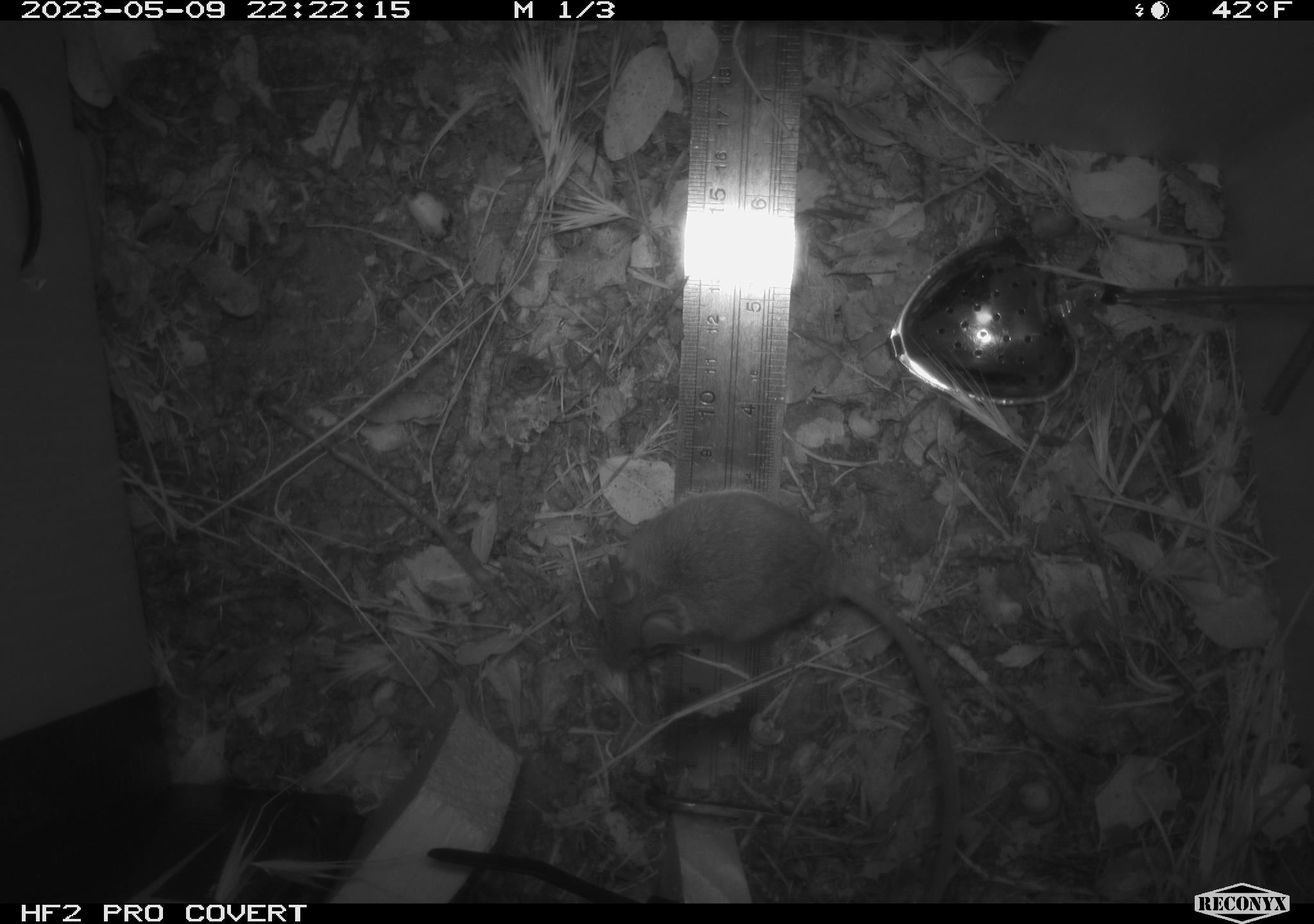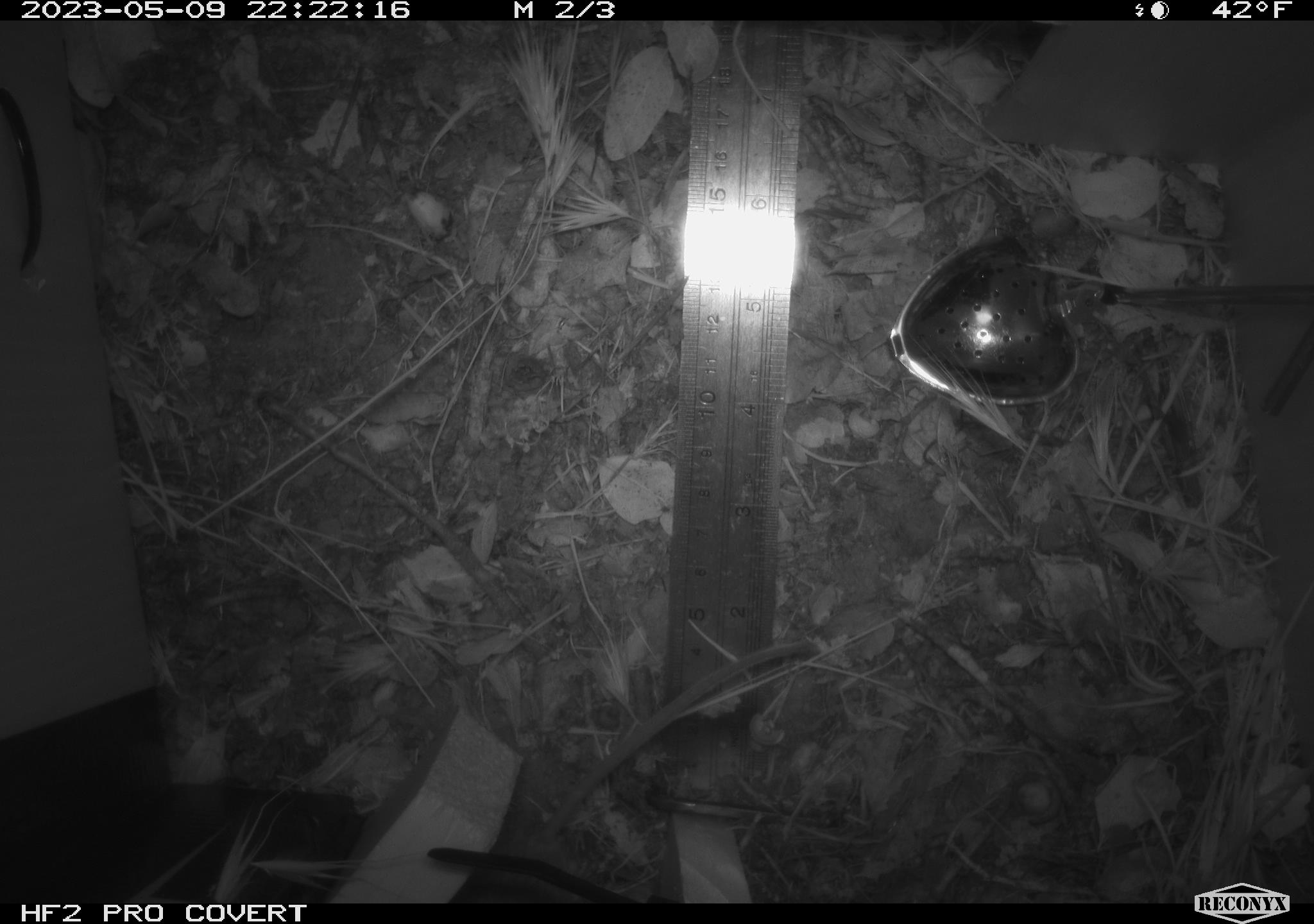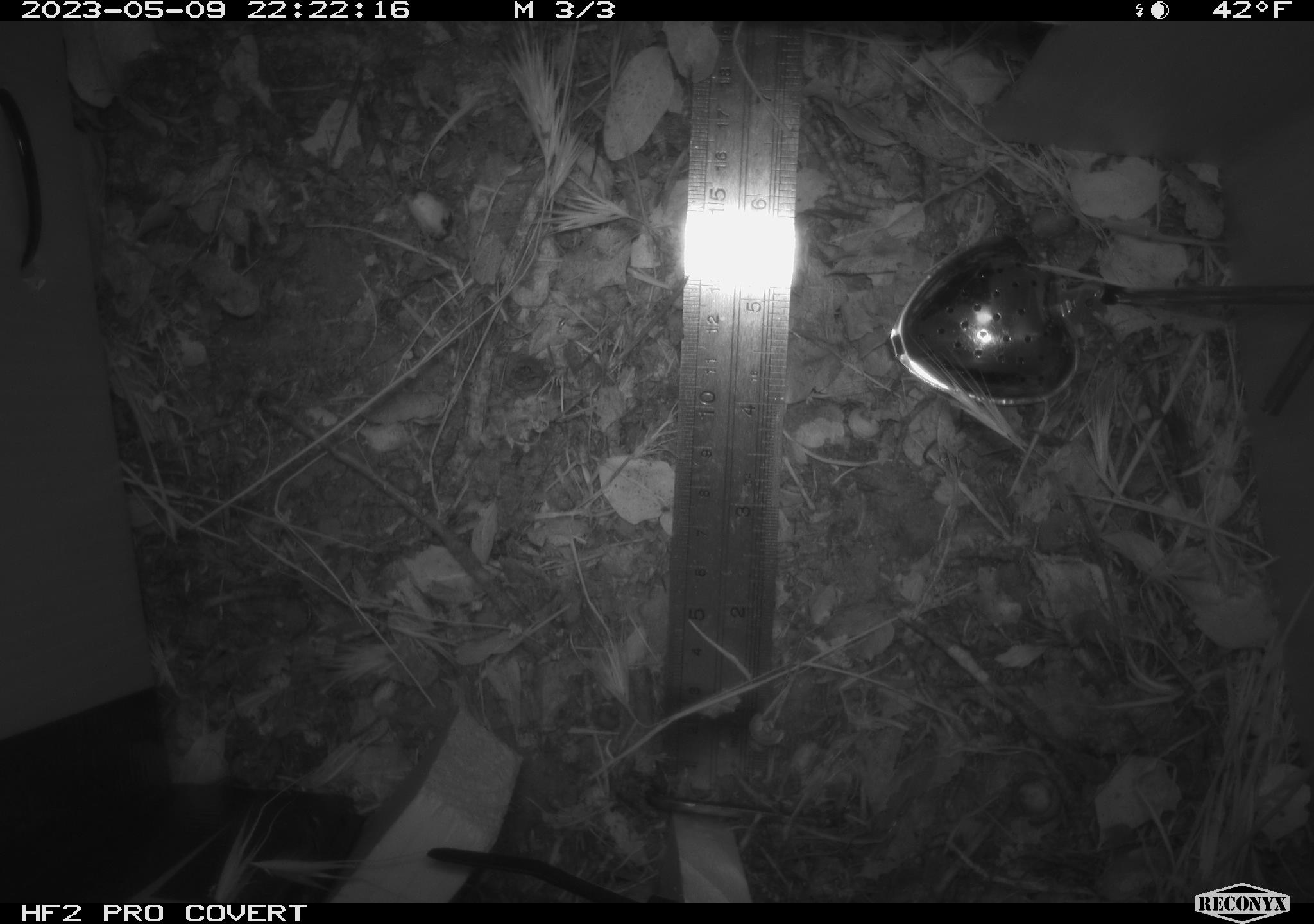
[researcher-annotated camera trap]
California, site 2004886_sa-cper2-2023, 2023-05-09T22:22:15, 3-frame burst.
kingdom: Animalia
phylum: Chordata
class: Mammalia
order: Rodentia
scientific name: Rodentia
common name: mouse species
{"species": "mouse species (Rodentia)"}